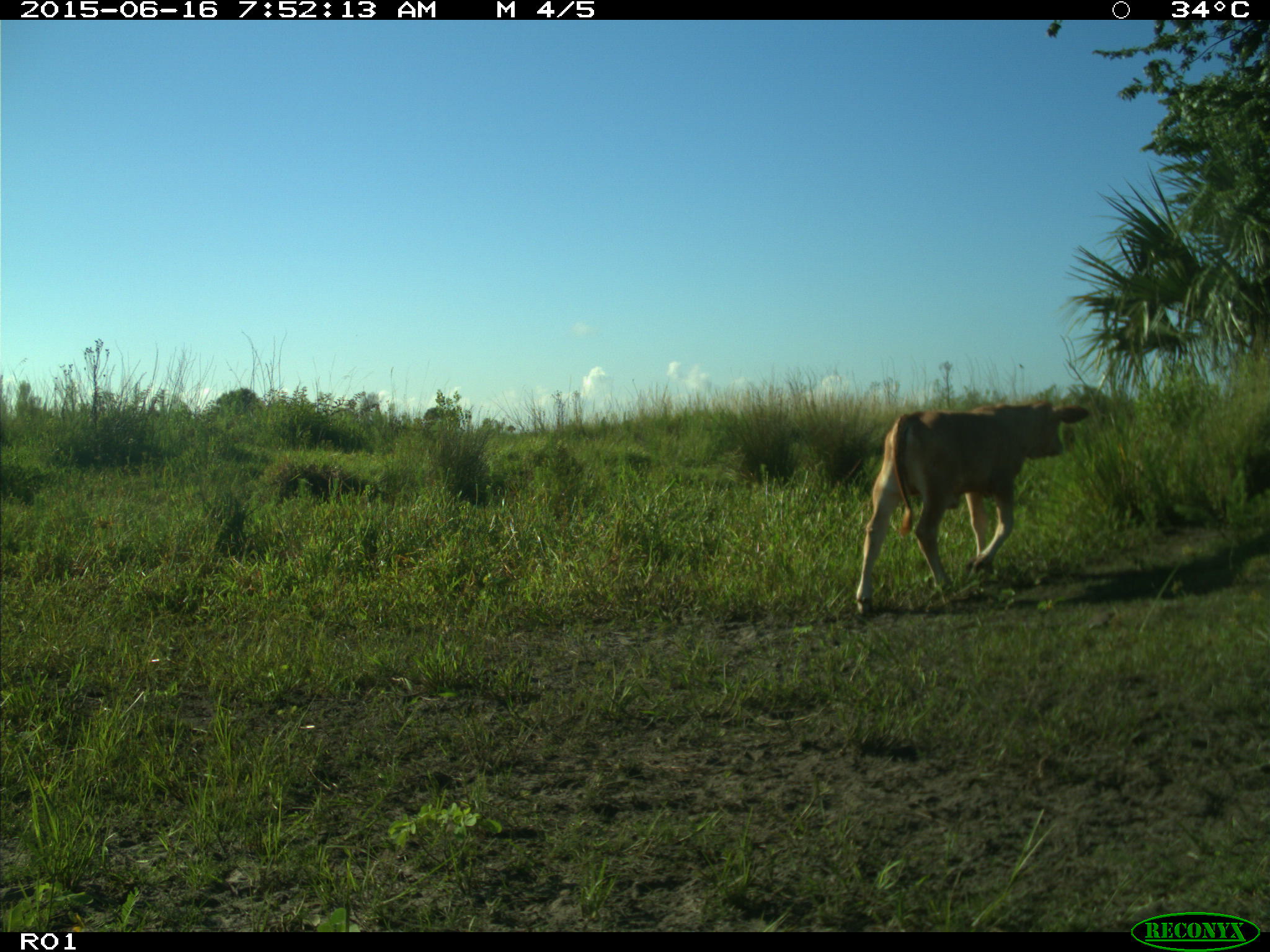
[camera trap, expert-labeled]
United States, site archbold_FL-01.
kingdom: Animalia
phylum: Chordata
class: Mammalia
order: Artiodactyla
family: Bovidae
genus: Bos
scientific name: Bos taurus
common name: domestic cow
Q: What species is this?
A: Bos taurus (domestic cow).